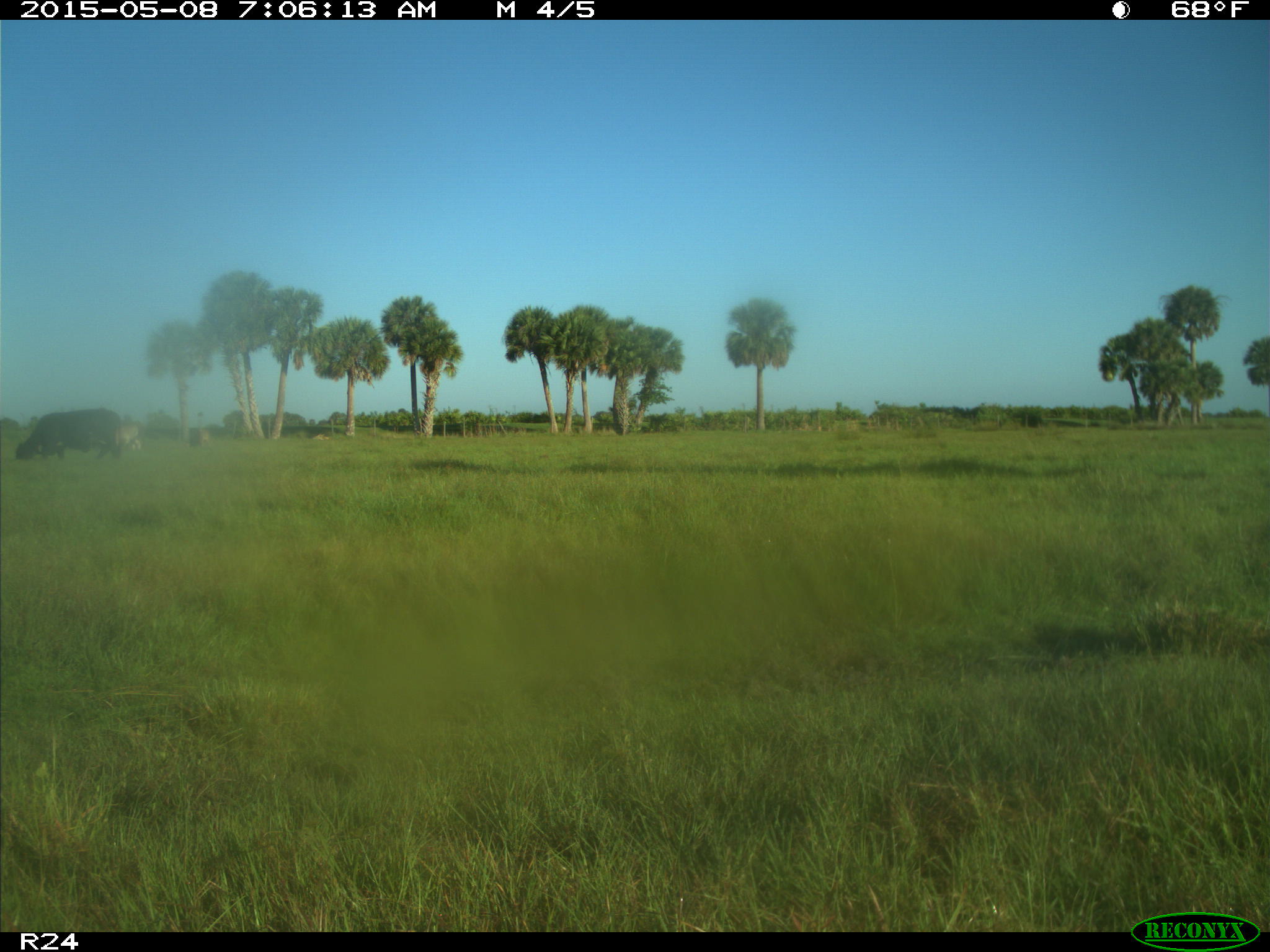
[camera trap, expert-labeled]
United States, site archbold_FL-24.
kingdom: Animalia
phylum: Chordata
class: Mammalia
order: Artiodactyla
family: Bovidae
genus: Bos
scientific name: Bos taurus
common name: domestic cow